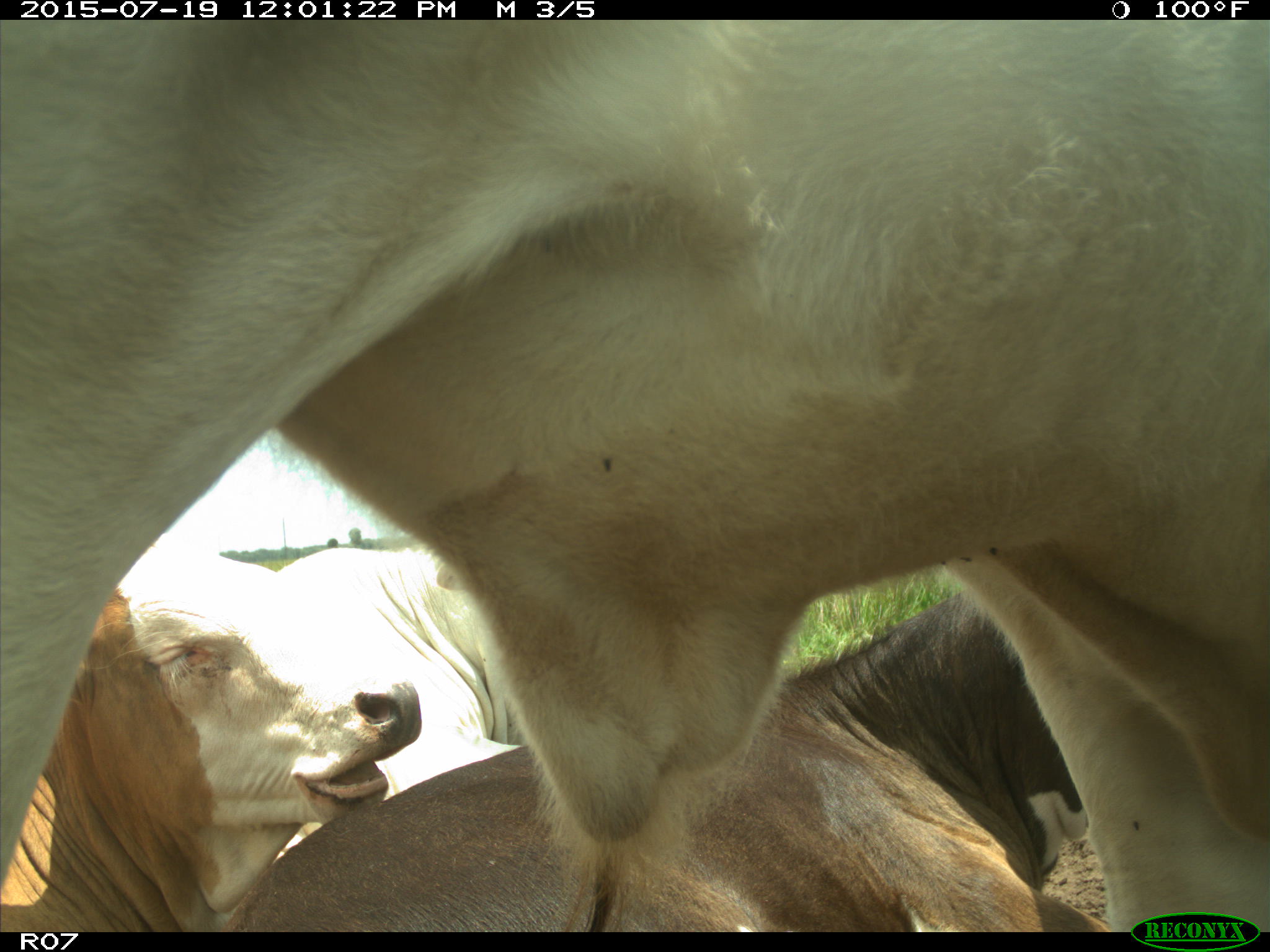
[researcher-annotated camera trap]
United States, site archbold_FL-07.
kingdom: Animalia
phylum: Chordata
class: Mammalia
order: Artiodactyla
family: Bovidae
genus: Bos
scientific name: Bos taurus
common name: domestic cow